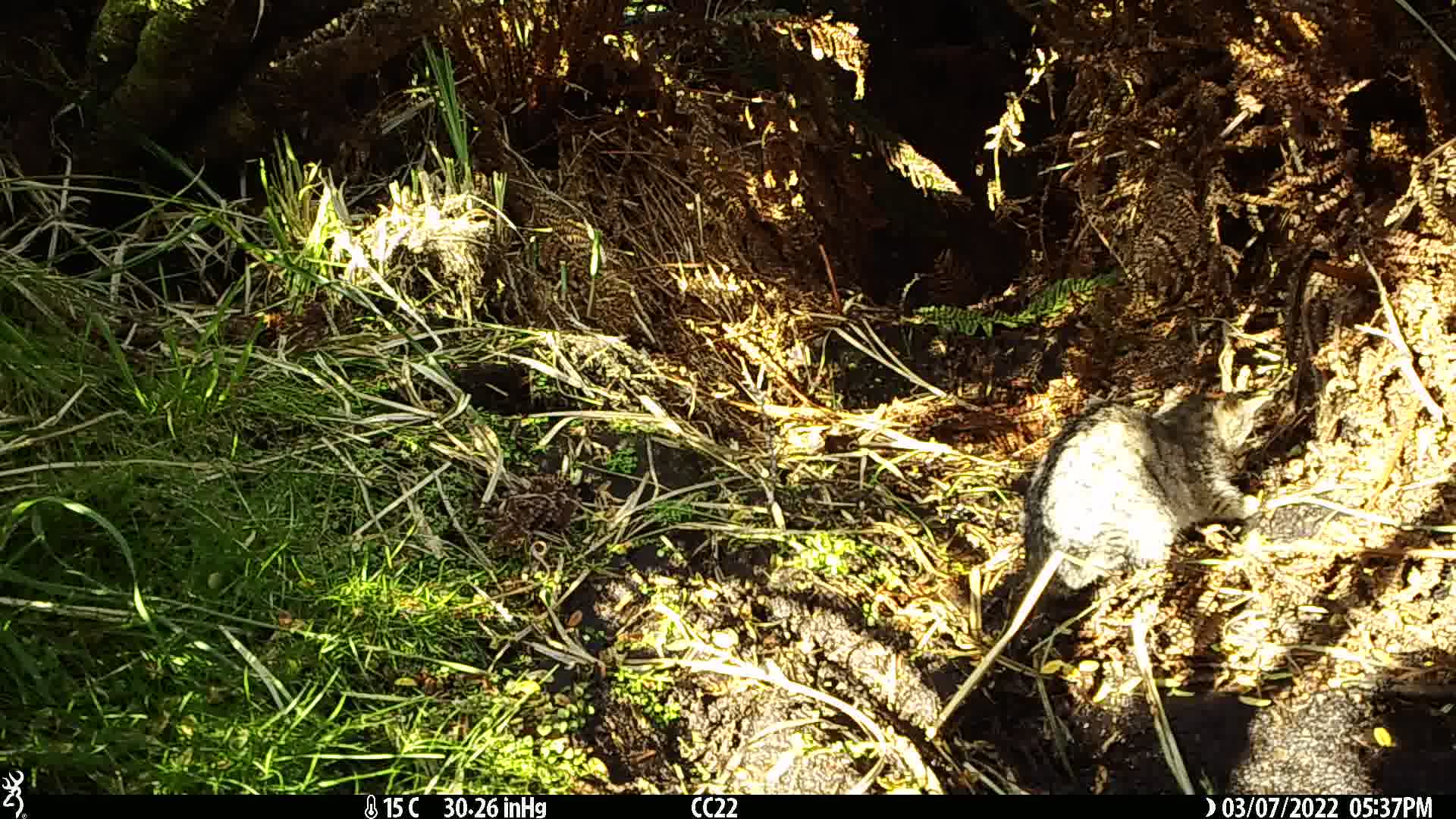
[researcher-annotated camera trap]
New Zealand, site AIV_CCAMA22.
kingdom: Animalia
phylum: Chordata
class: Mammalia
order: Carnivora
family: Felidae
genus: Felis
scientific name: Felis catus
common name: domestic cat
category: cat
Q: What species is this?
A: Cat (domestic cat) (Felis catus).